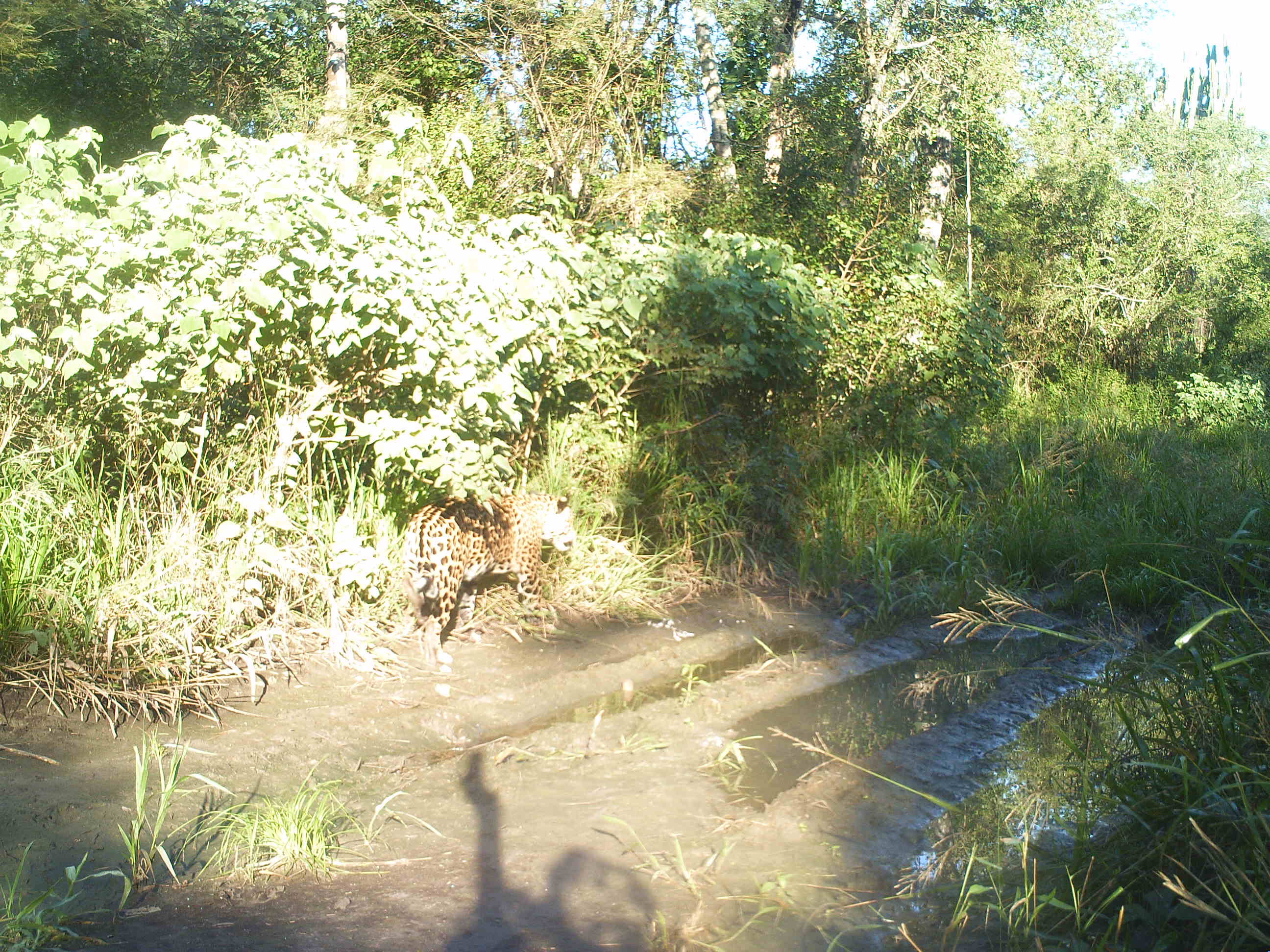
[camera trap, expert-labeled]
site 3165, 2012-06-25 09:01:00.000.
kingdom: Animalia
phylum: Chordata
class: Mammalia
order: Carnivora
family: Felidae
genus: Panthera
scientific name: Panthera onca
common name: jaguar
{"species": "Panthera onca (jaguar)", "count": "1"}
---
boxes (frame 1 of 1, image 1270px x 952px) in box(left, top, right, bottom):
panthera onca: box(400, 490, 577, 677)